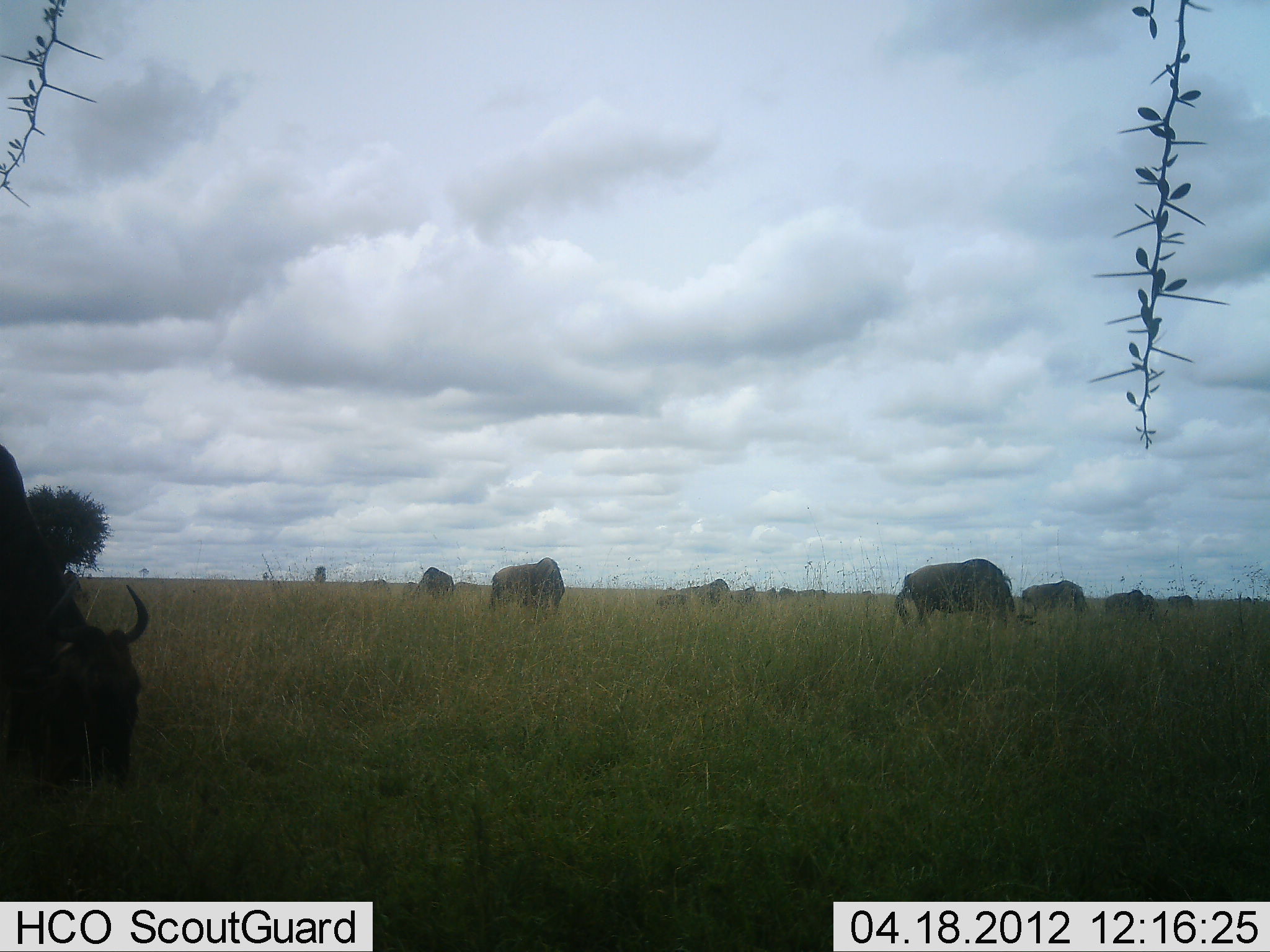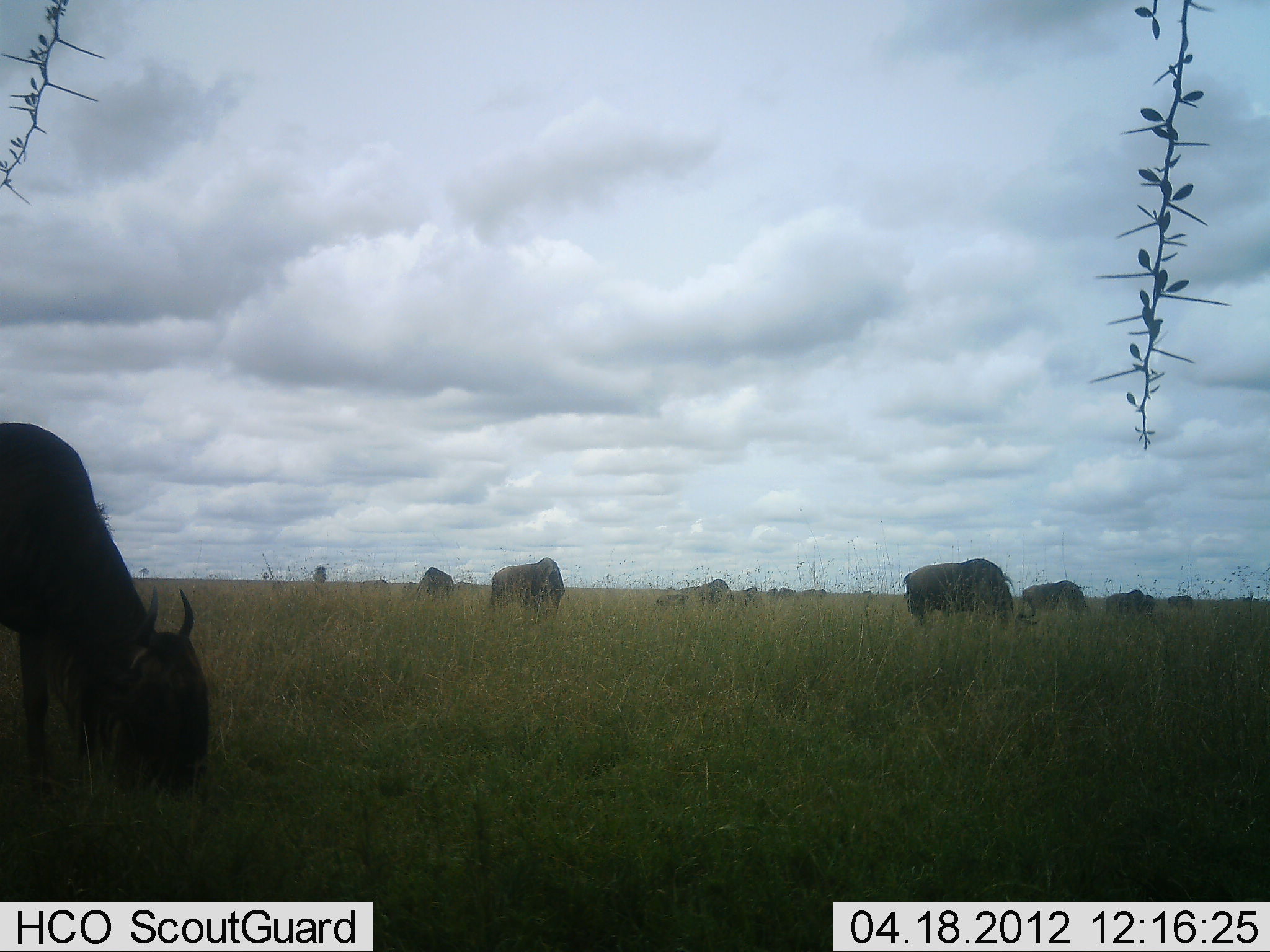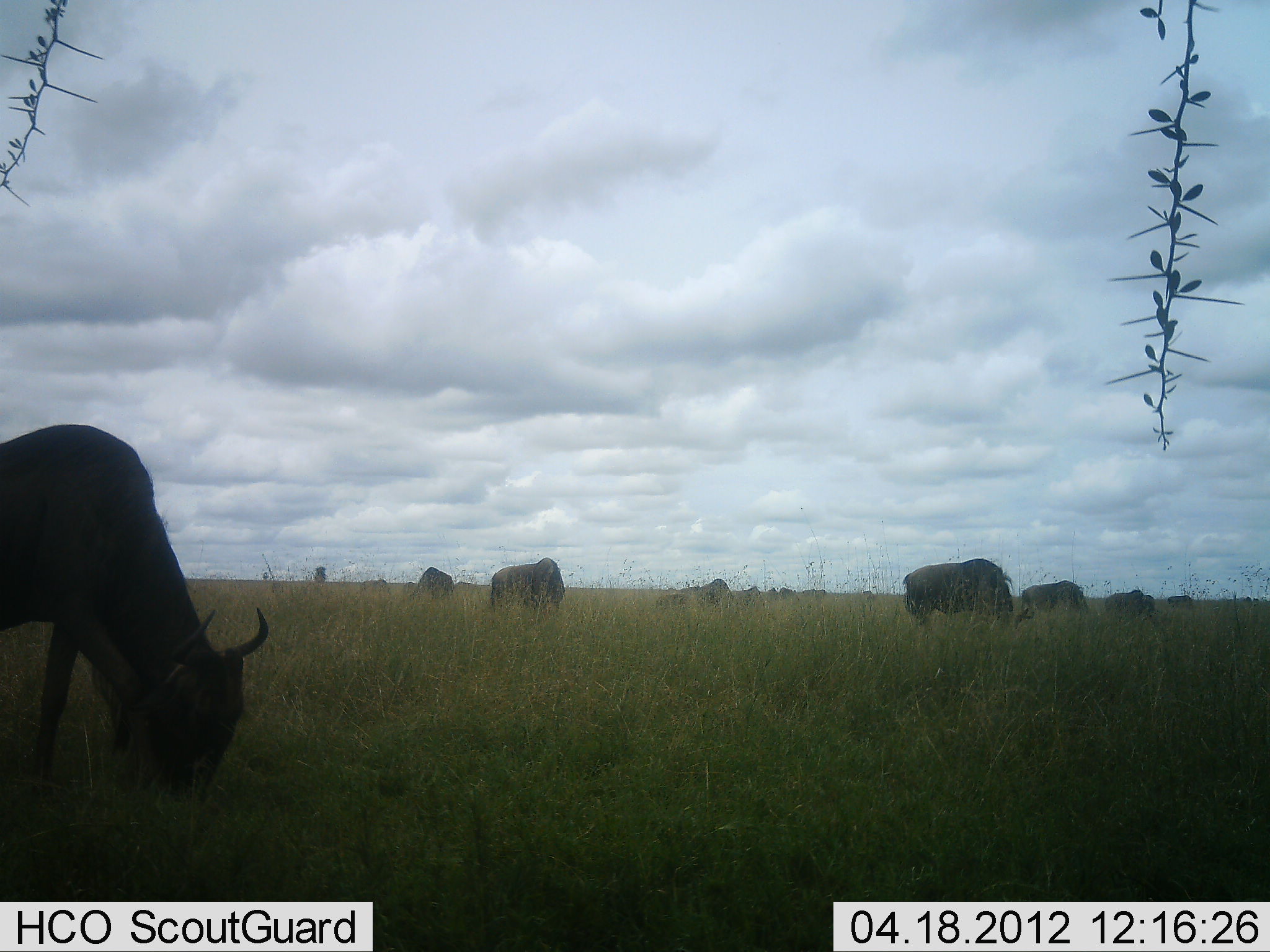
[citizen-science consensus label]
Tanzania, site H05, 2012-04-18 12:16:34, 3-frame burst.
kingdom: Animalia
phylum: Chordata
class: Mammalia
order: Artiodactyla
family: Bovidae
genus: Connochaetes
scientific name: Connochaetes taurinus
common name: blue wildebeest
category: wildebeest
Wildebeest (blue wildebeest) (Connochaetes taurinus), count 11-50. Behavior (volunteer vote fractions): standing 20%, resting 7%, moving 13%, interacting 0%. Young present (vote fraction): 0%. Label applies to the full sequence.